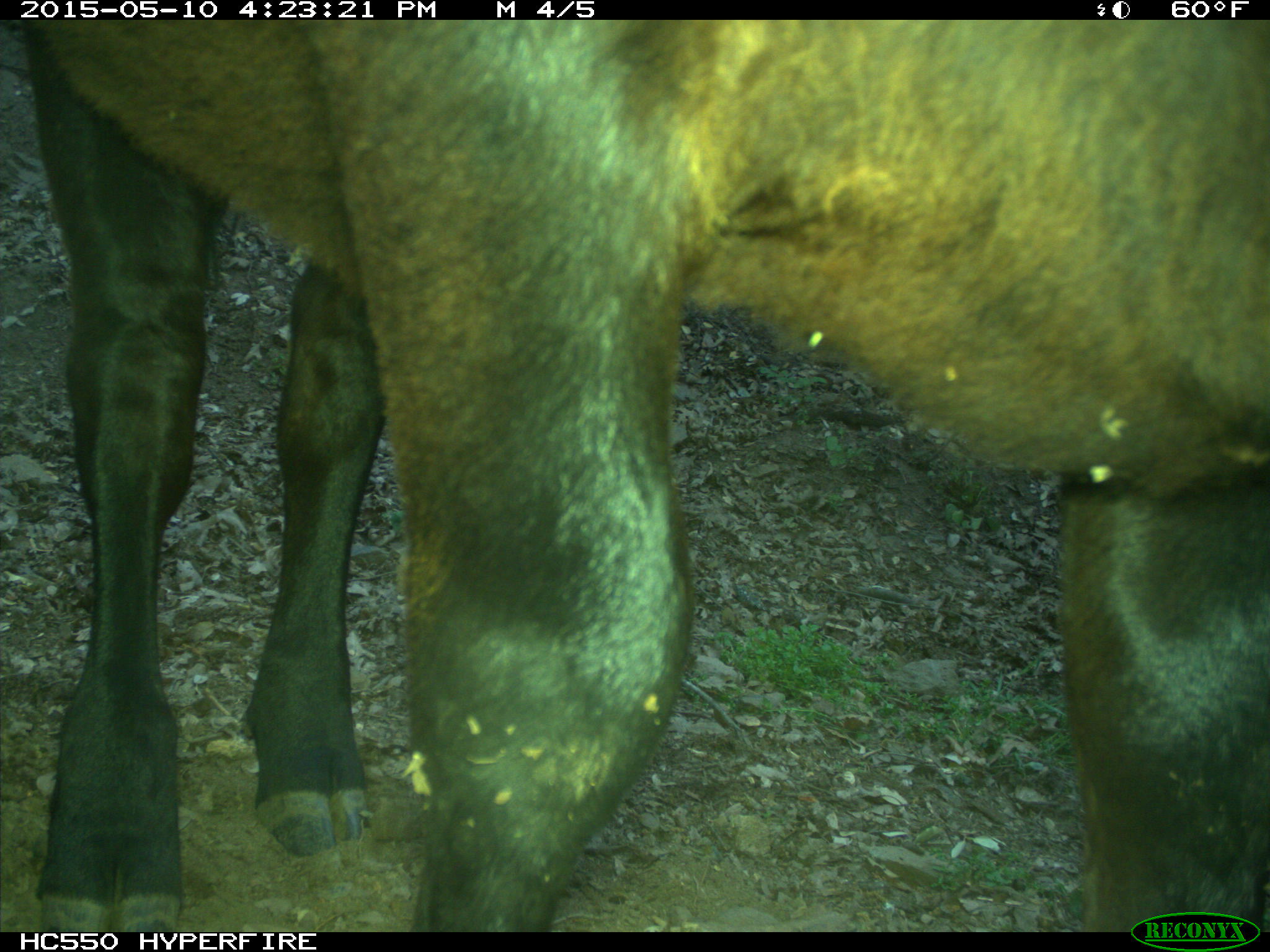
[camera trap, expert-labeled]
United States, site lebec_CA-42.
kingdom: Animalia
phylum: Chordata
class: Mammalia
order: Artiodactyla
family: Bovidae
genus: Bos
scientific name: Bos taurus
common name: domestic cow